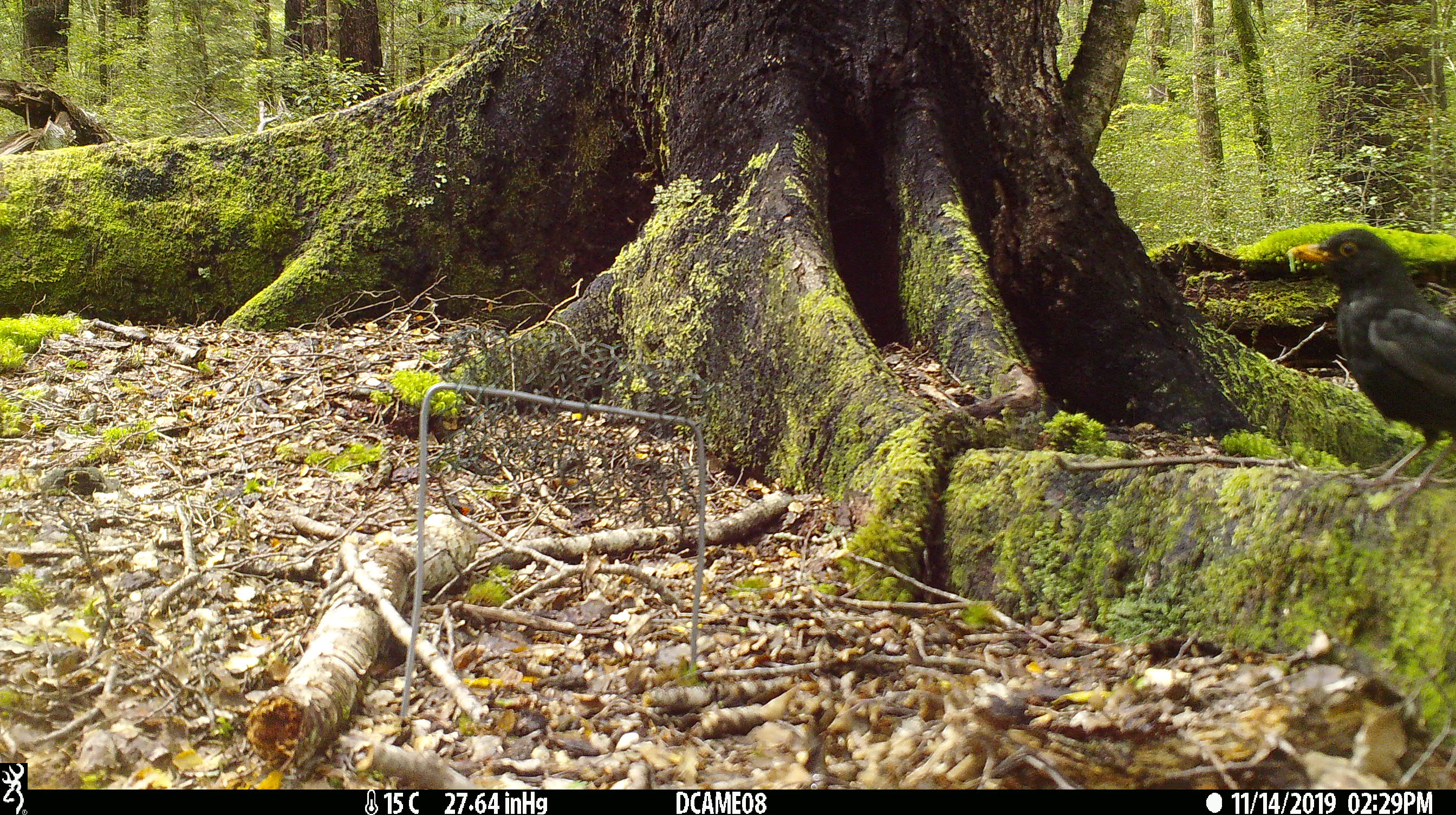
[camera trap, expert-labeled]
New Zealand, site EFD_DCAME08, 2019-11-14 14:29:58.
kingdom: Animalia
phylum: Chordata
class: Aves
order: Passeriformes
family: Turdidae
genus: Turdus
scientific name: Turdus merula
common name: eurasian blackbird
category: blackbird